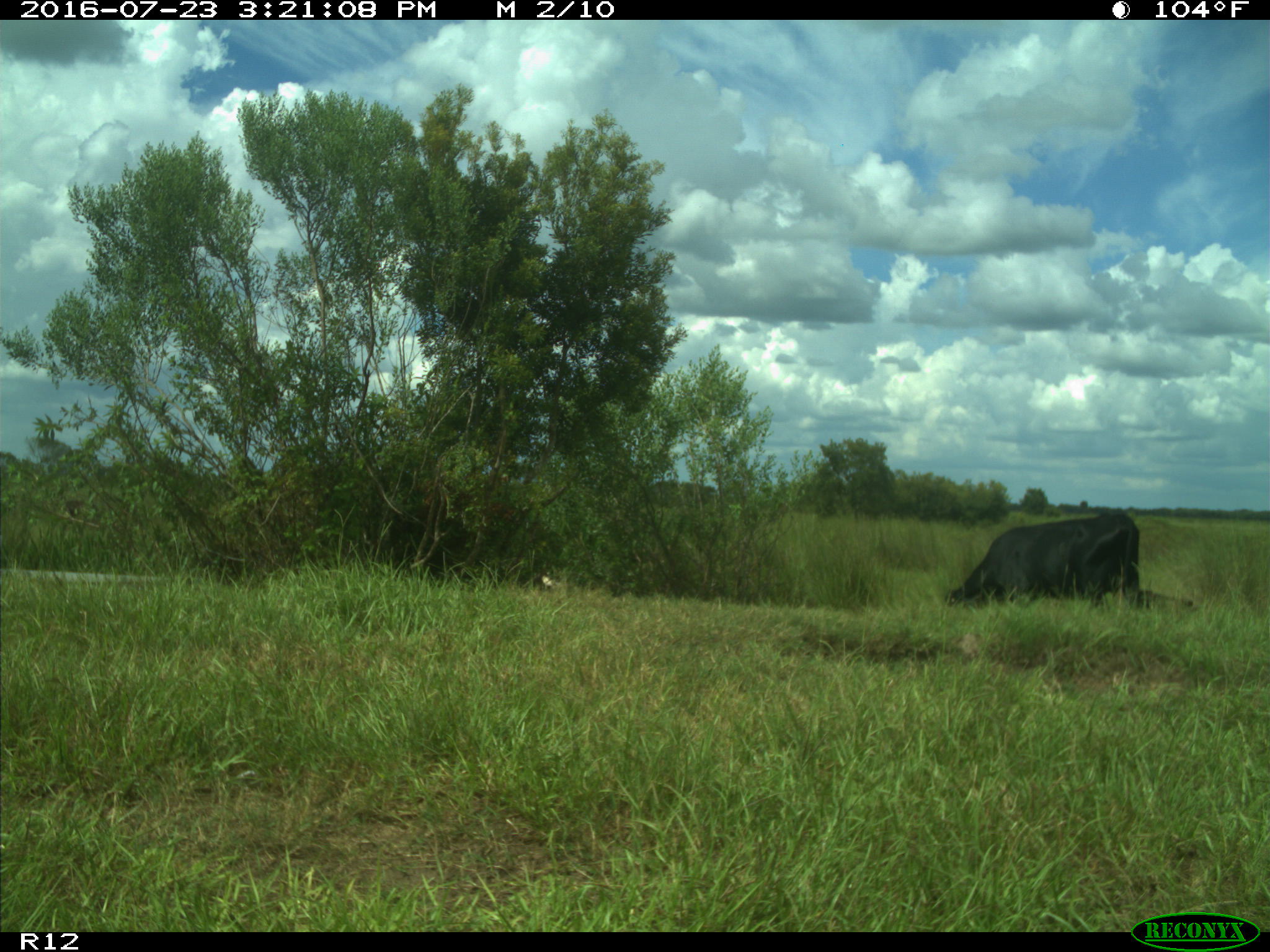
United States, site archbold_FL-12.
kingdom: Animalia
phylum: Chordata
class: Mammalia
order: Artiodactyla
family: Bovidae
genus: Bos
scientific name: Bos taurus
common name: domestic cow